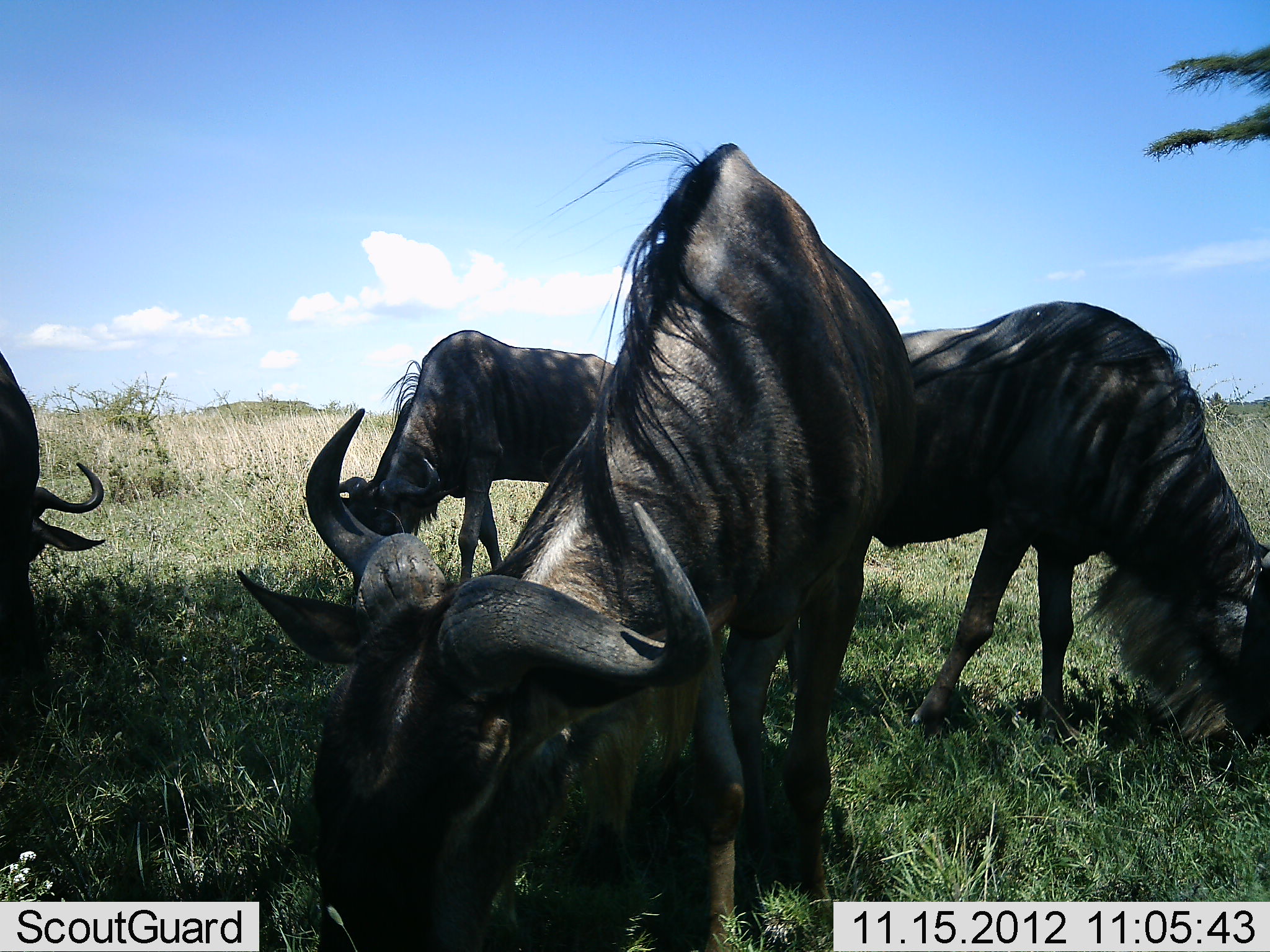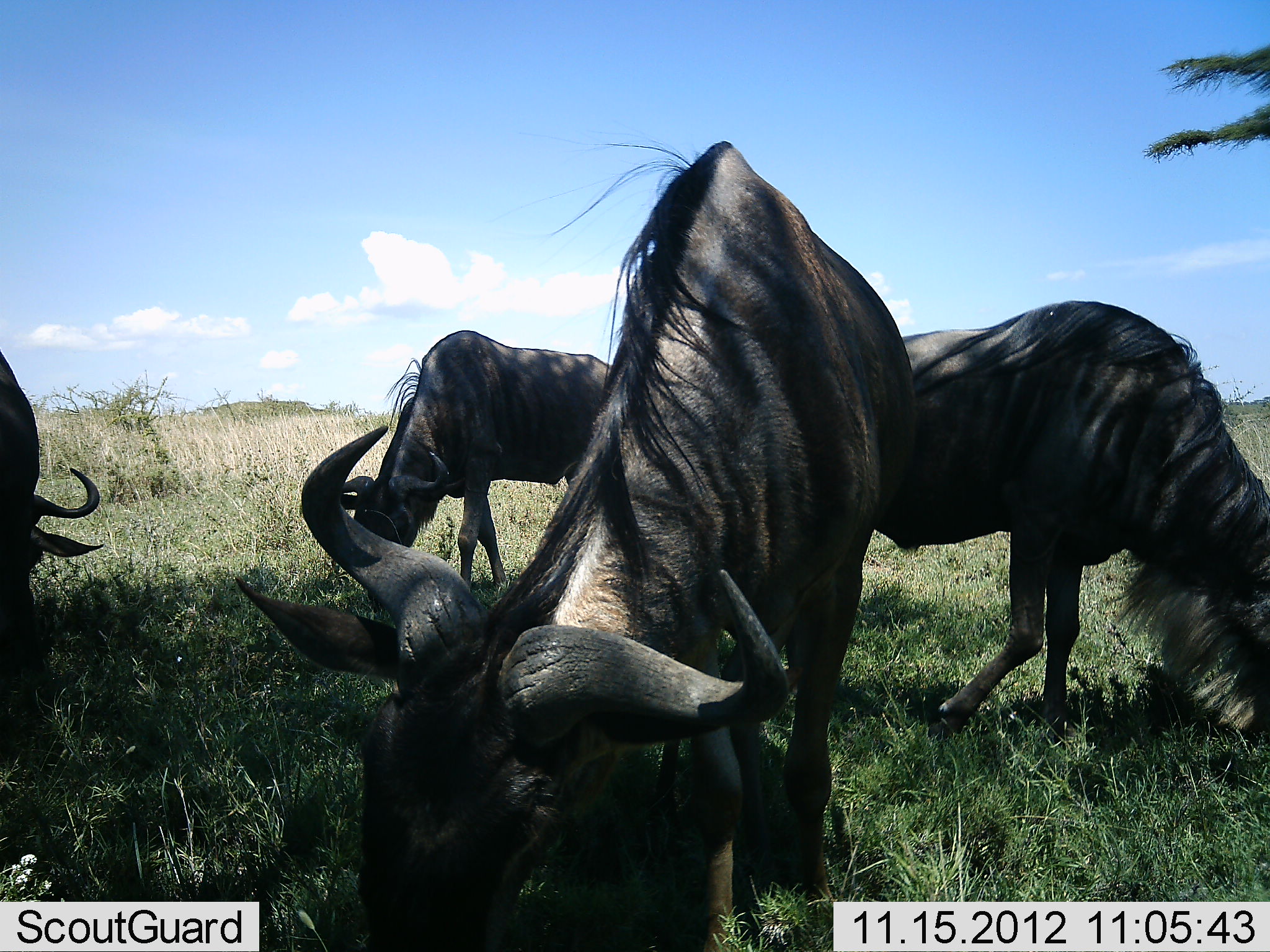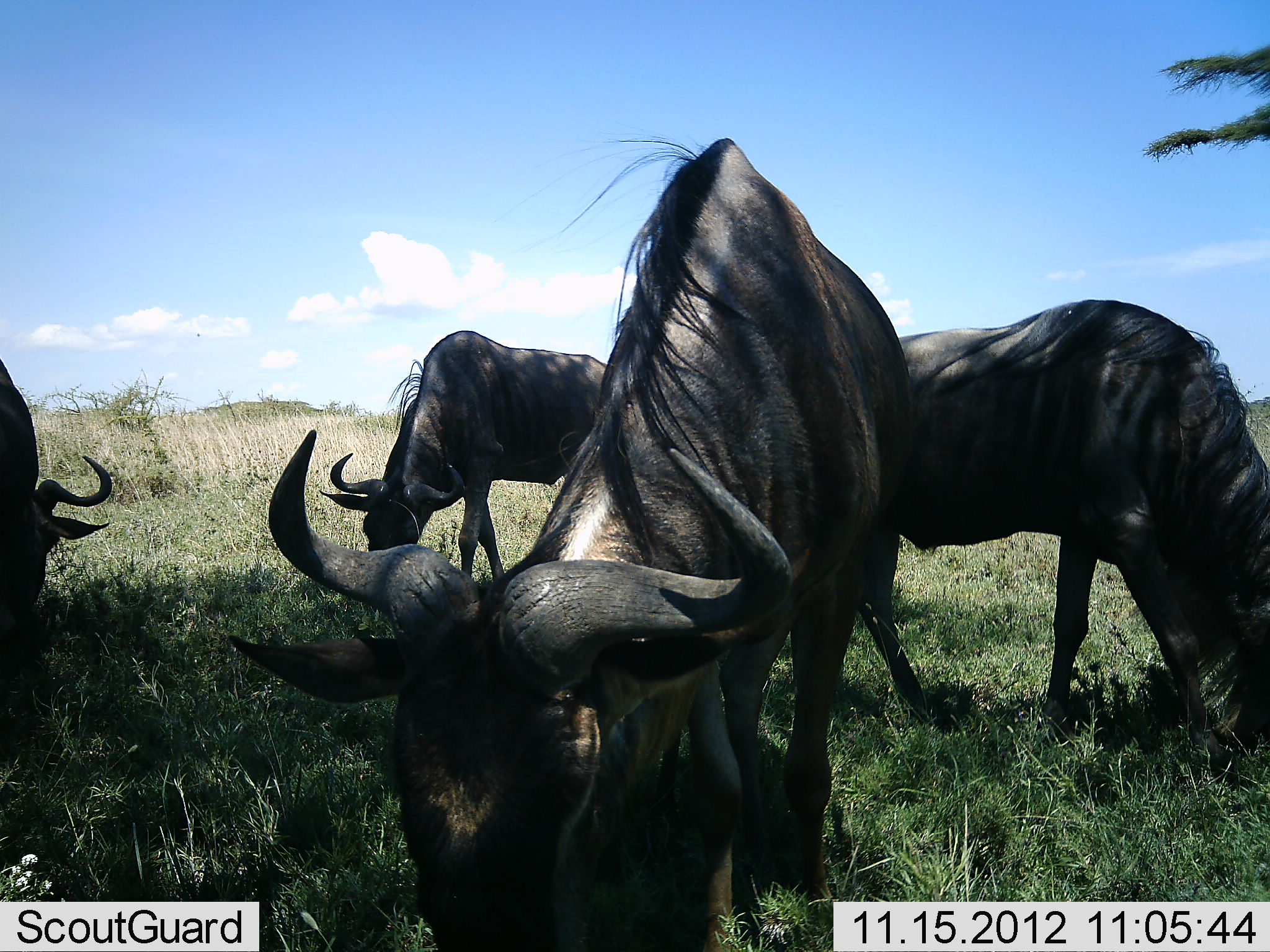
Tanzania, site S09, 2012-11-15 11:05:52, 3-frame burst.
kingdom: Animalia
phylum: Chordata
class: Mammalia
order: Artiodactyla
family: Bovidae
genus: Connochaetes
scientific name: Connochaetes taurinus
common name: blue wildebeest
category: wildebeest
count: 4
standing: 0%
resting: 0%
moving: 0%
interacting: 0%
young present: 0%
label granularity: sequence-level